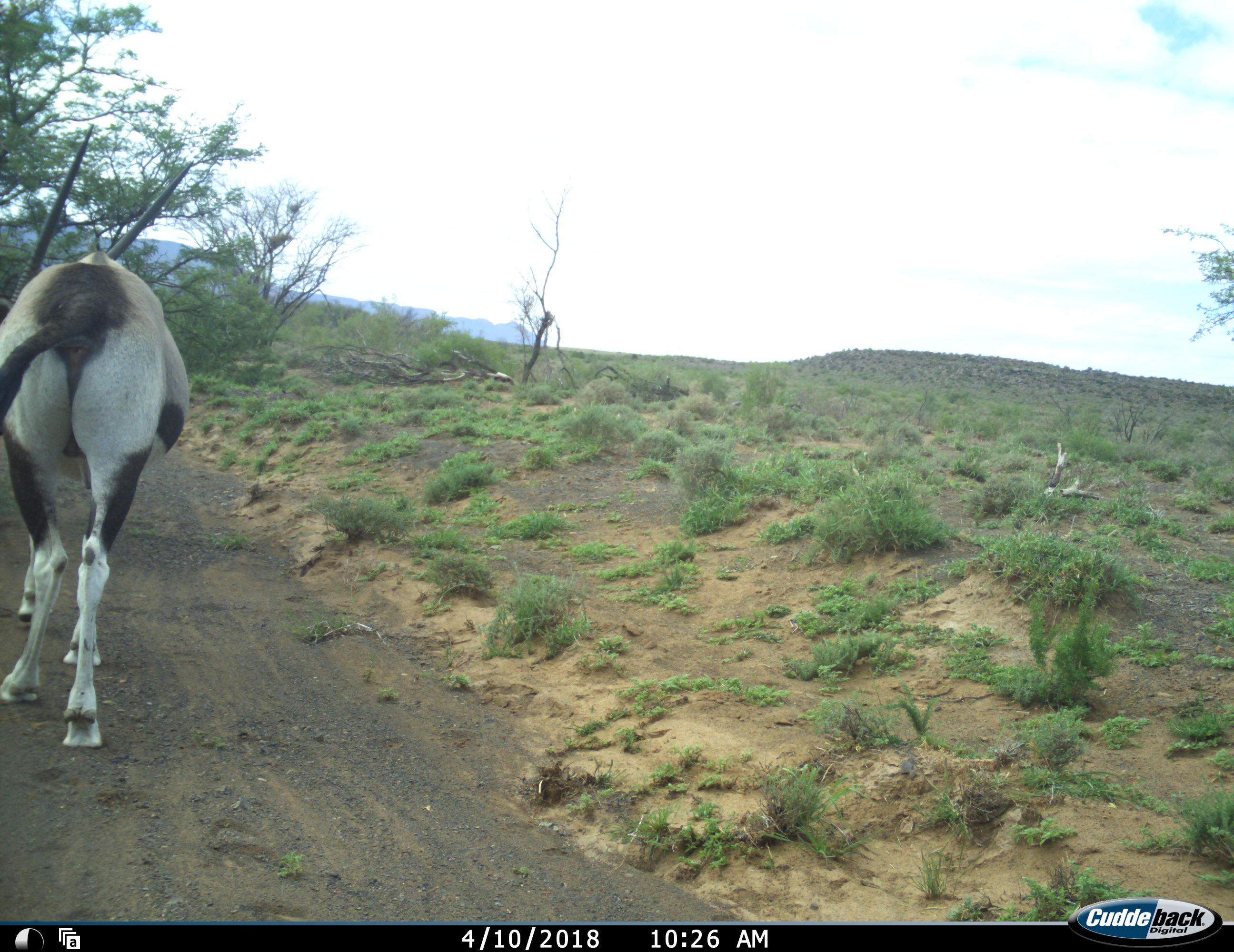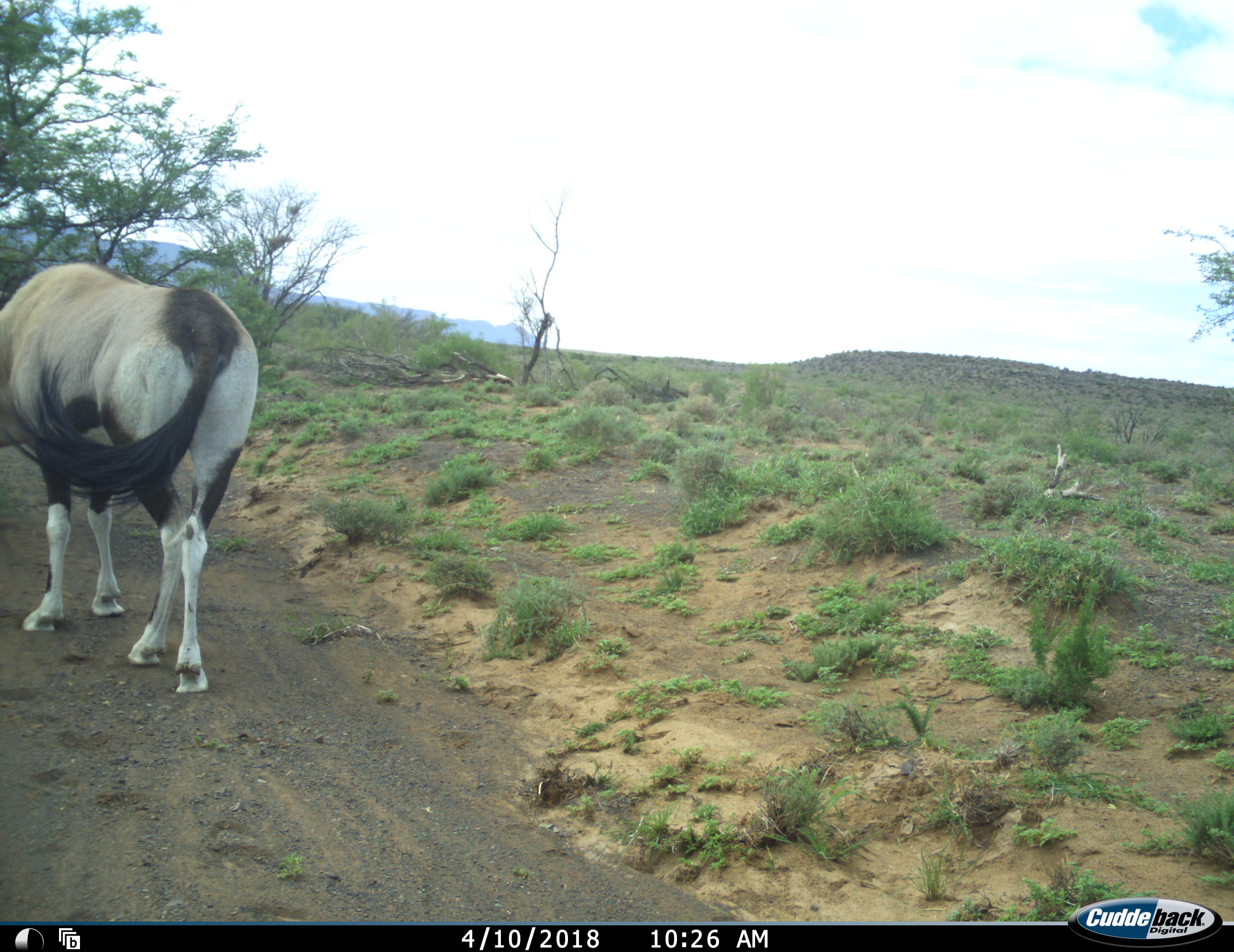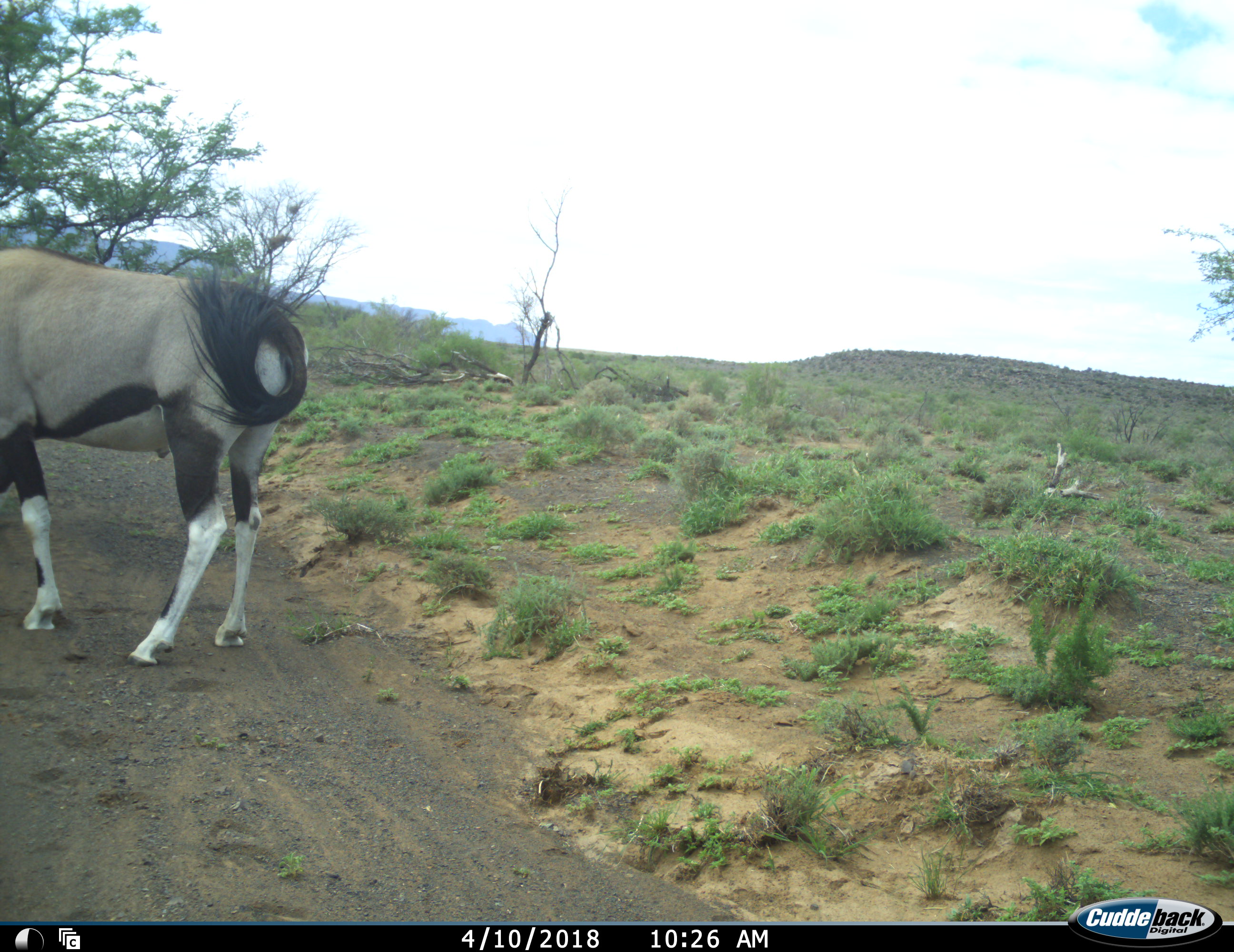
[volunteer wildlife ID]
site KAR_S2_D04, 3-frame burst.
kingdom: Animalia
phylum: Chordata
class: Mammalia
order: Artiodactyla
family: Bovidae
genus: Oryx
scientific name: Oryx gazella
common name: gemsbok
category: oryx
Oryx (gemsbok) (Oryx gazella), count 1. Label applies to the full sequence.